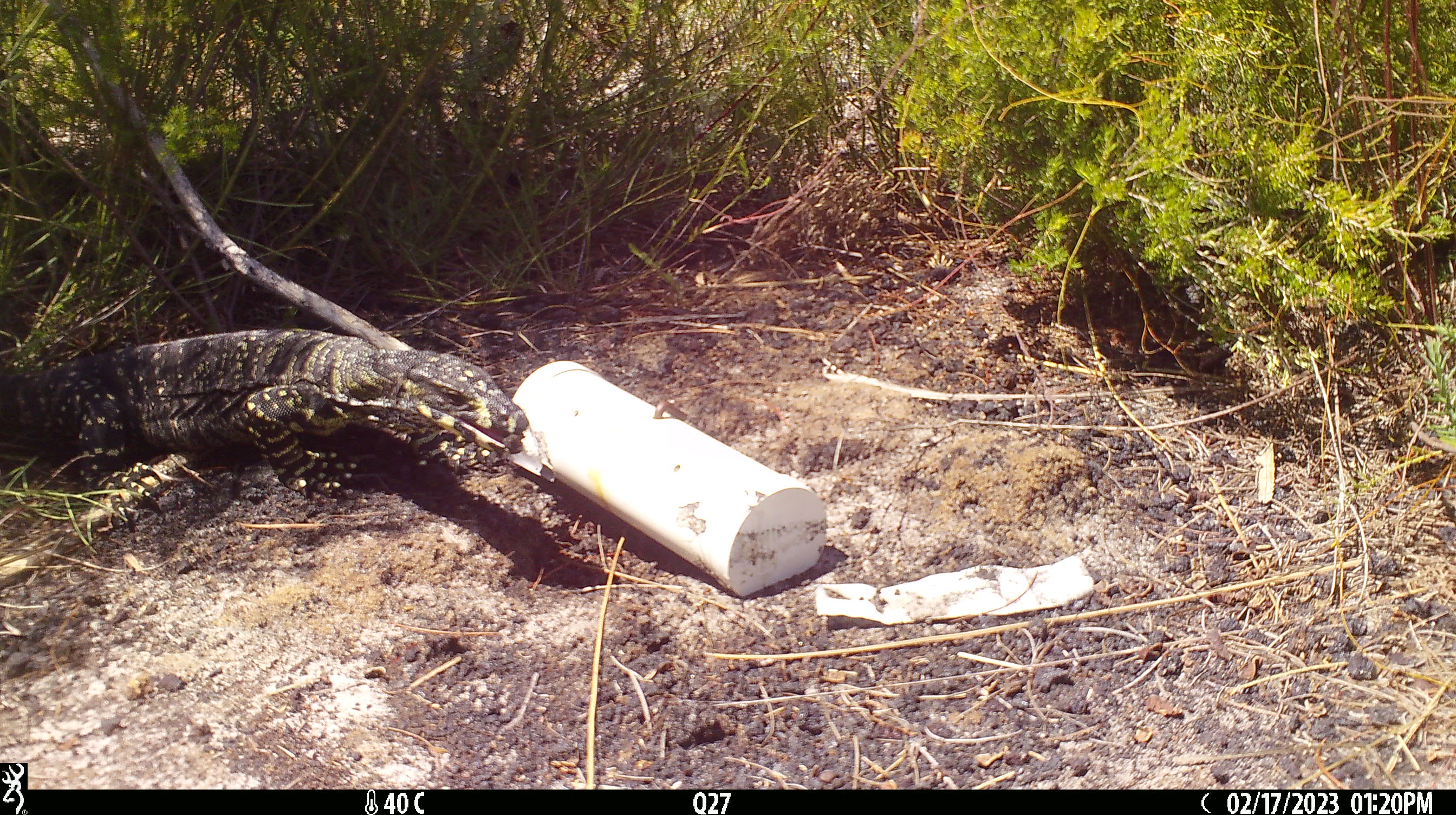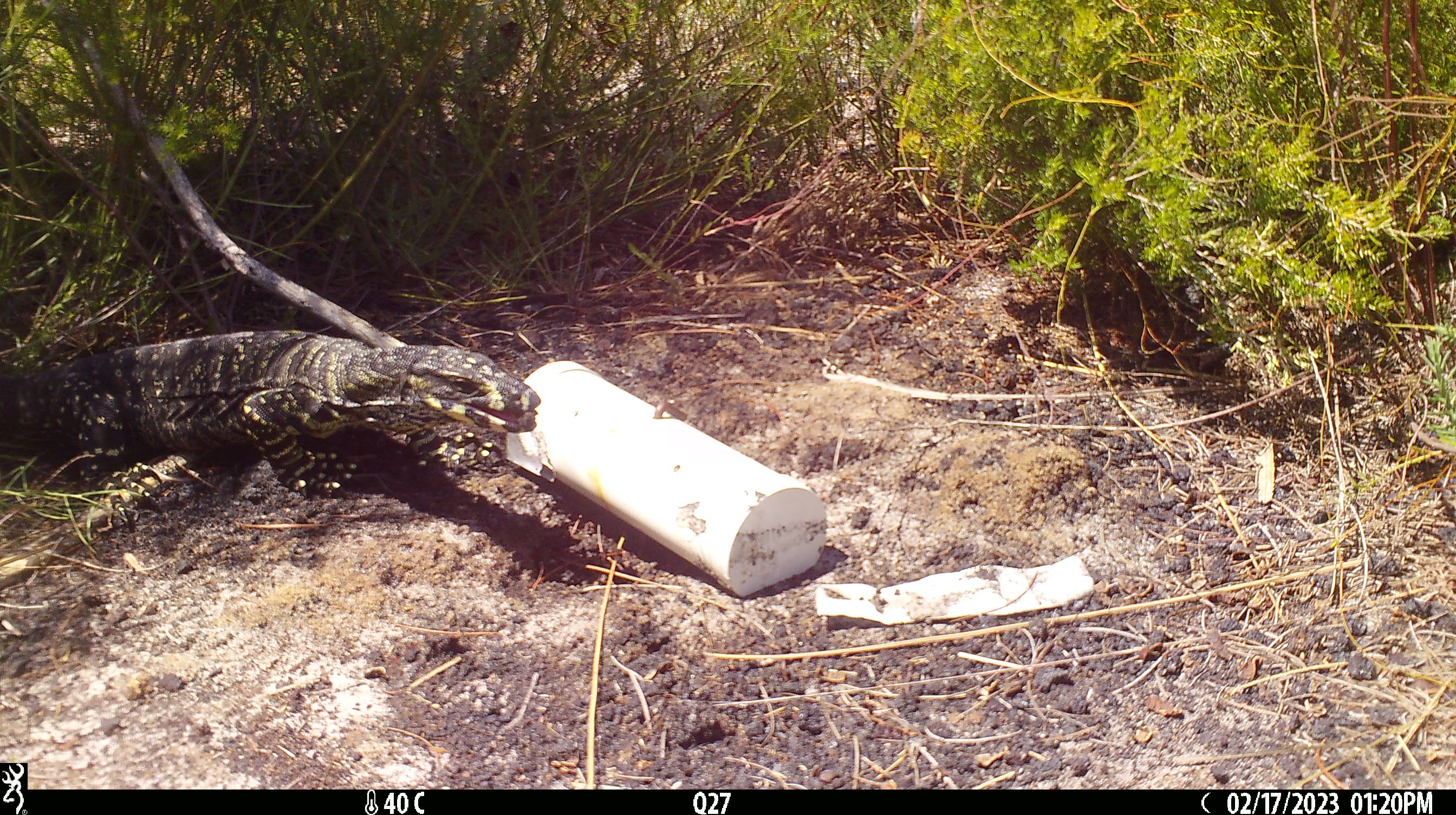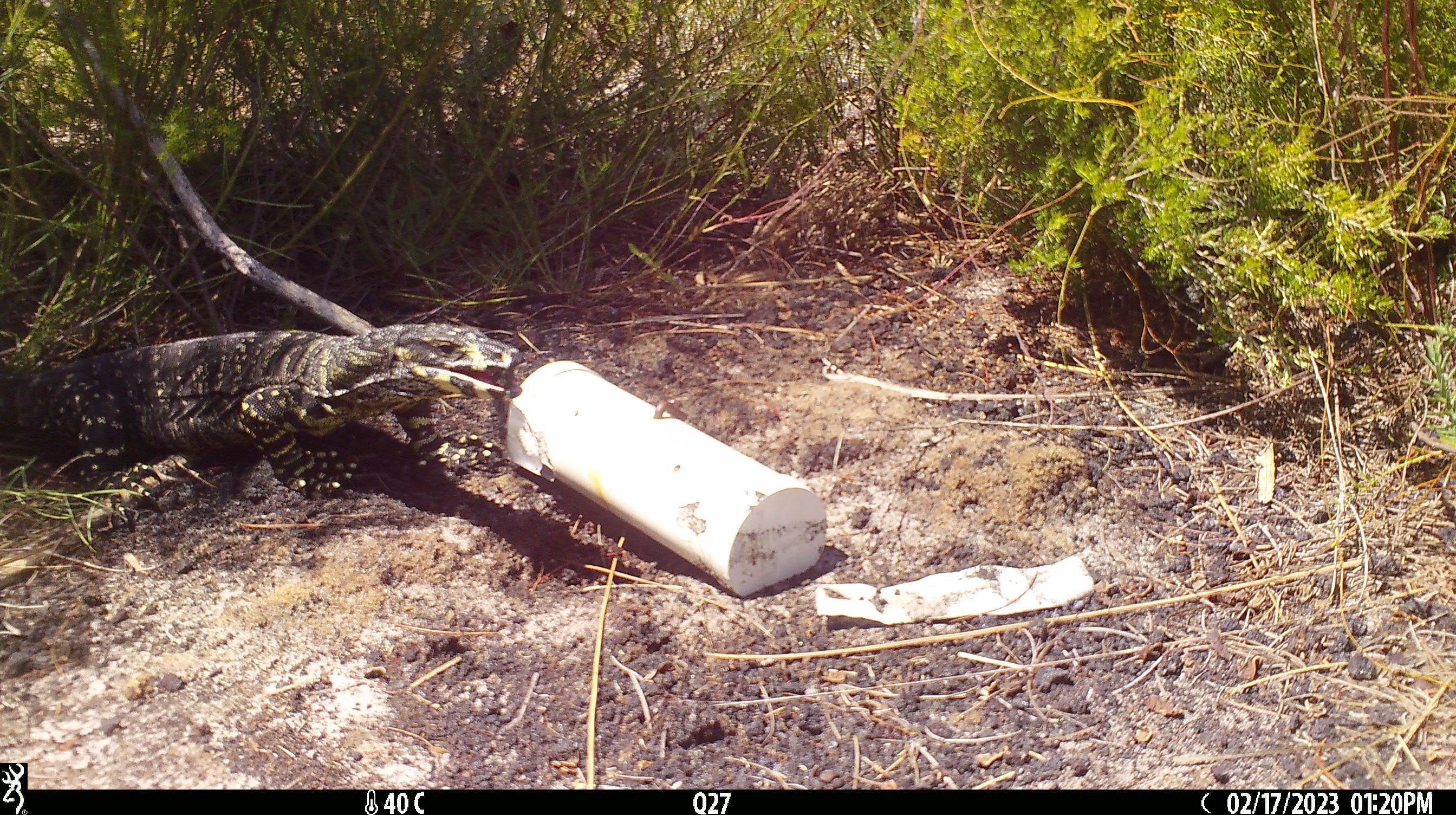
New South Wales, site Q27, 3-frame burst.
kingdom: Animalia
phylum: Chordata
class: Reptilia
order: Squamata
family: Varanidae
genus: Varanus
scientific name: Varanus varius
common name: lace monitor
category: goanna